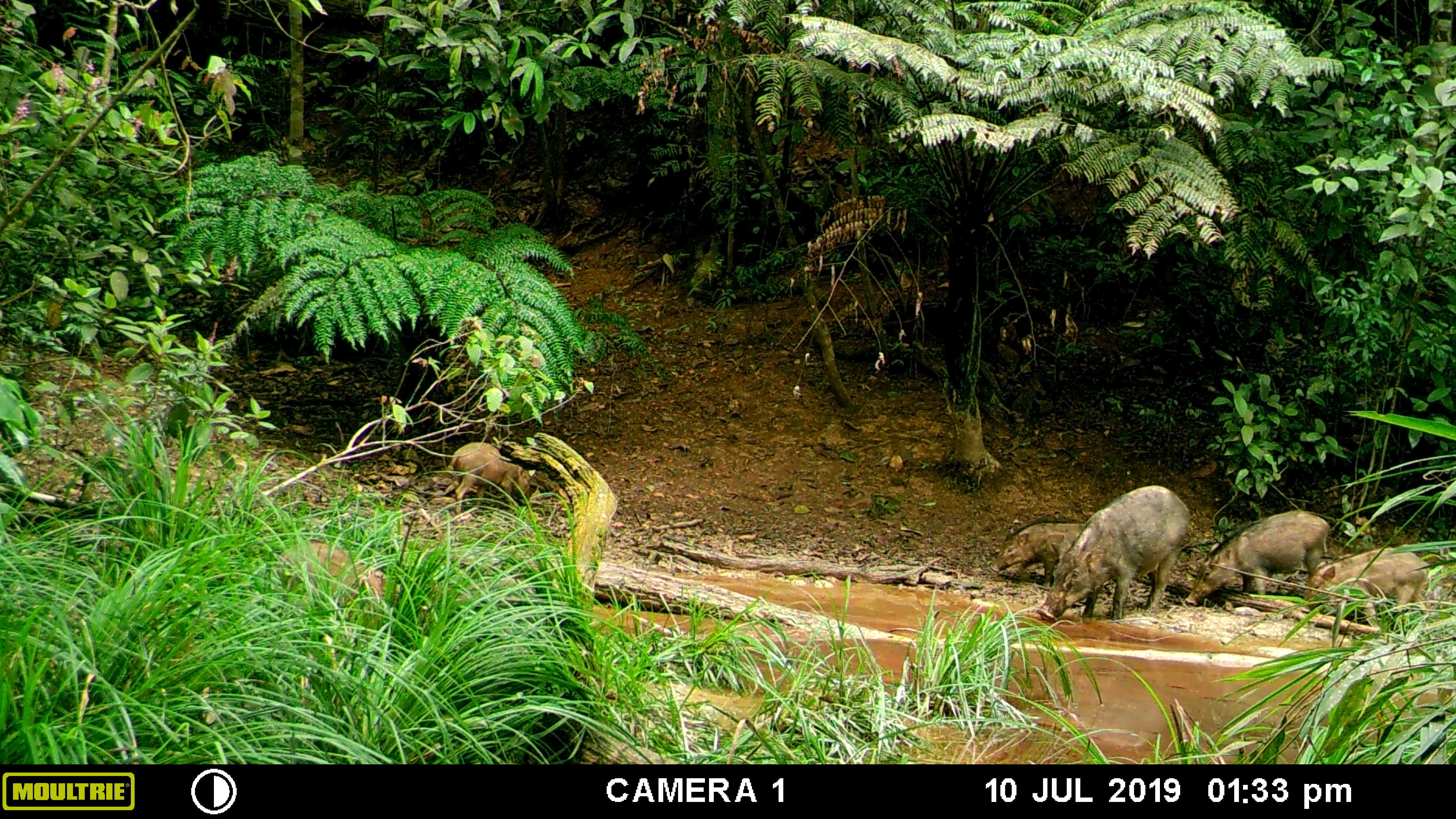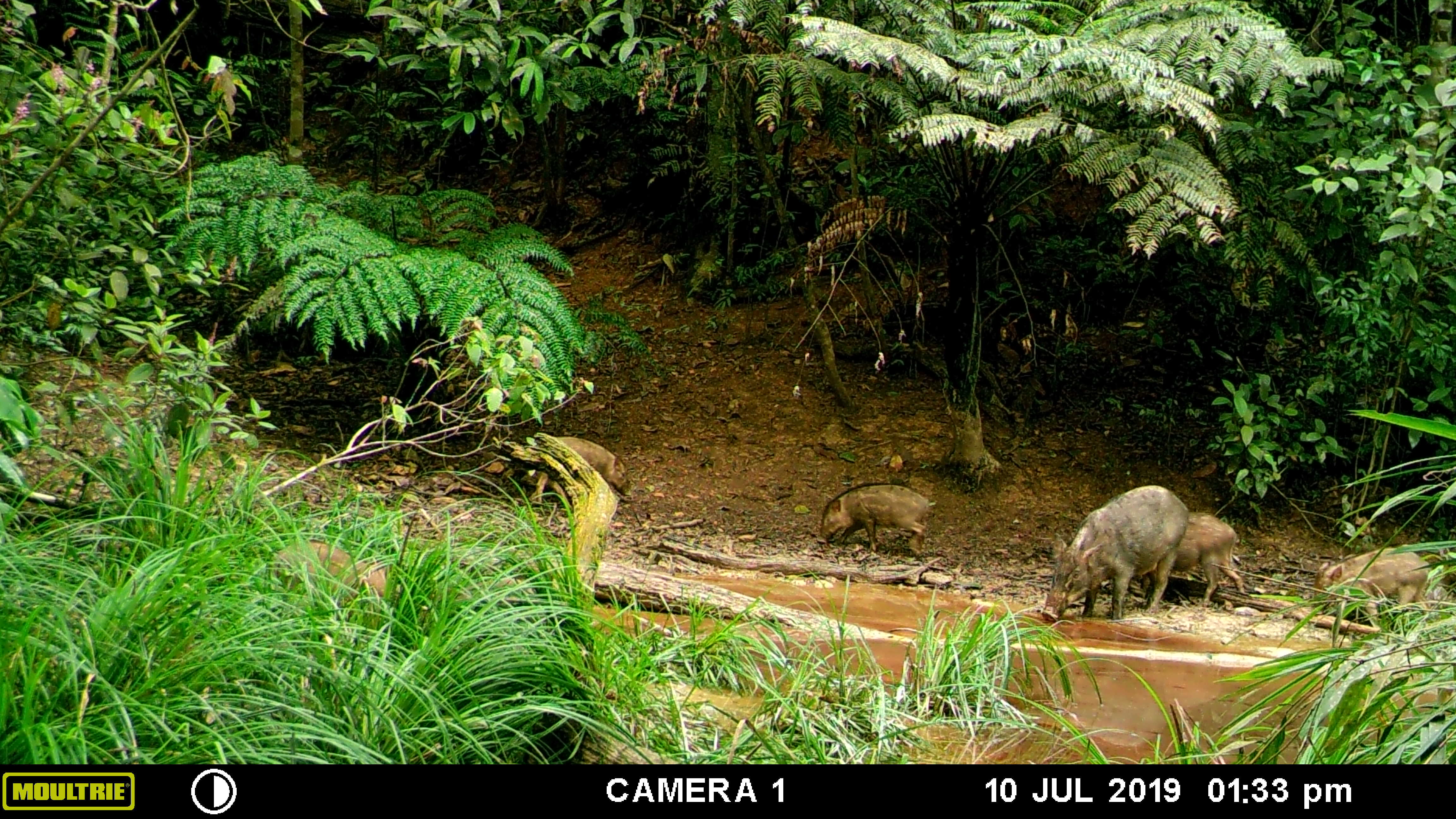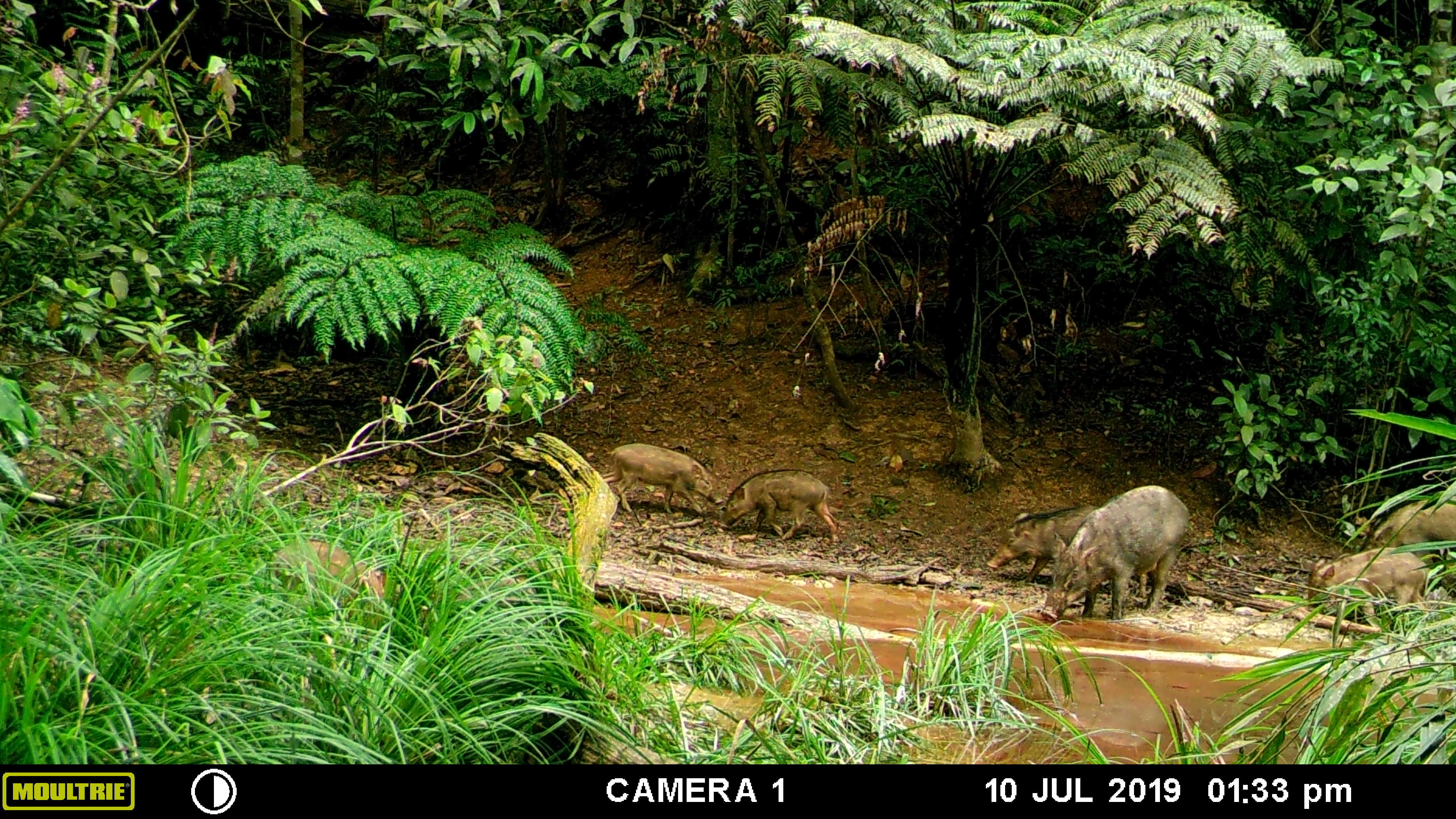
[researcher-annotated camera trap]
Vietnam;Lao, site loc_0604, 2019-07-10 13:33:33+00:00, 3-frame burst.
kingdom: Animalia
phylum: Chordata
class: Mammalia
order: Artiodactyla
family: Suidae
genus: Sus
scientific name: Sus scrofa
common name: eurasian wild pig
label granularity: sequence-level